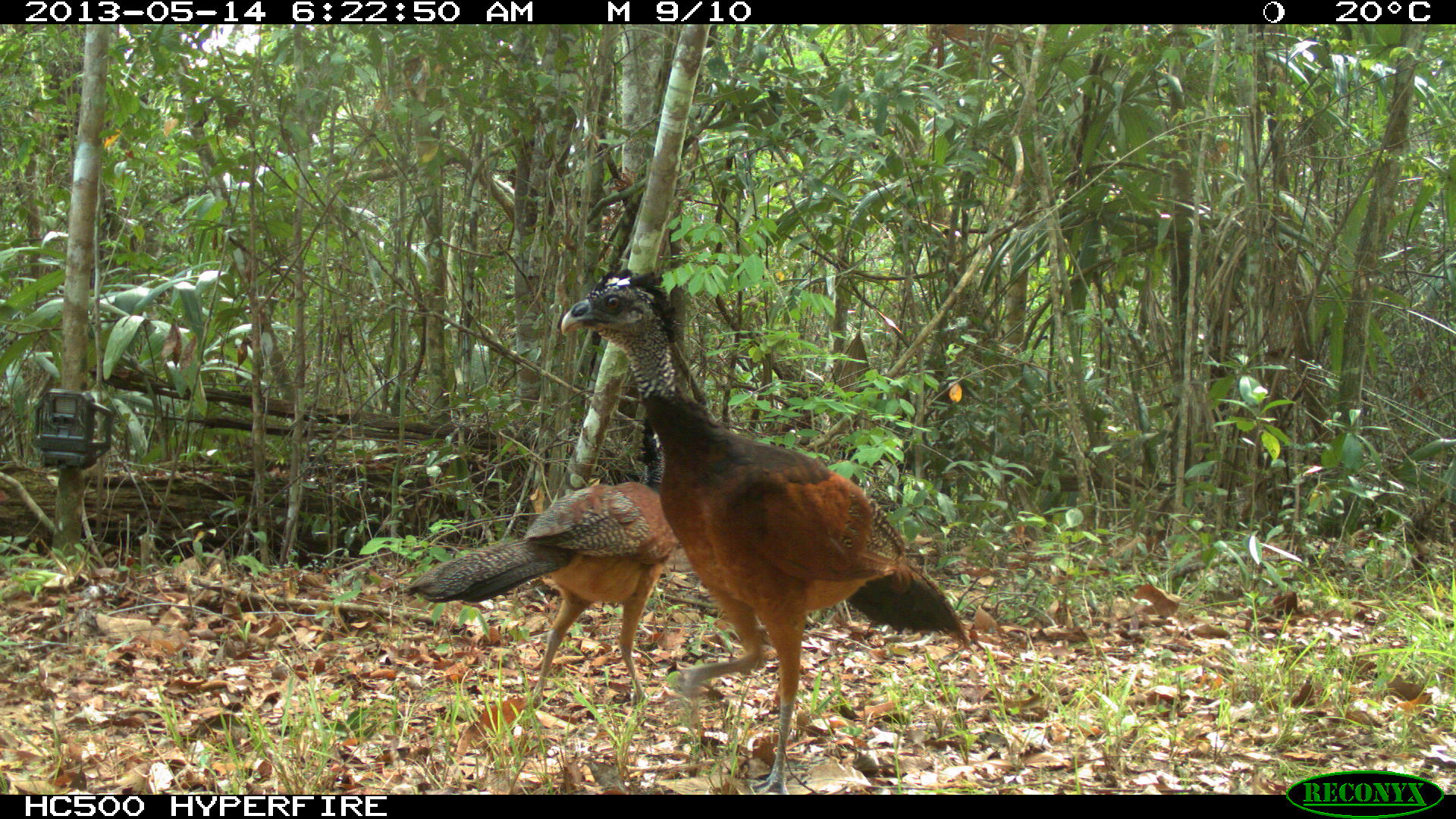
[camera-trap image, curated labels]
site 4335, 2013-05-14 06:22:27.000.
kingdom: Animalia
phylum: Chordata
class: Aves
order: Galliformes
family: Cracidae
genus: Crax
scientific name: Crax rubra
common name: great curassow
Crax rubra (great curassow), count 2.